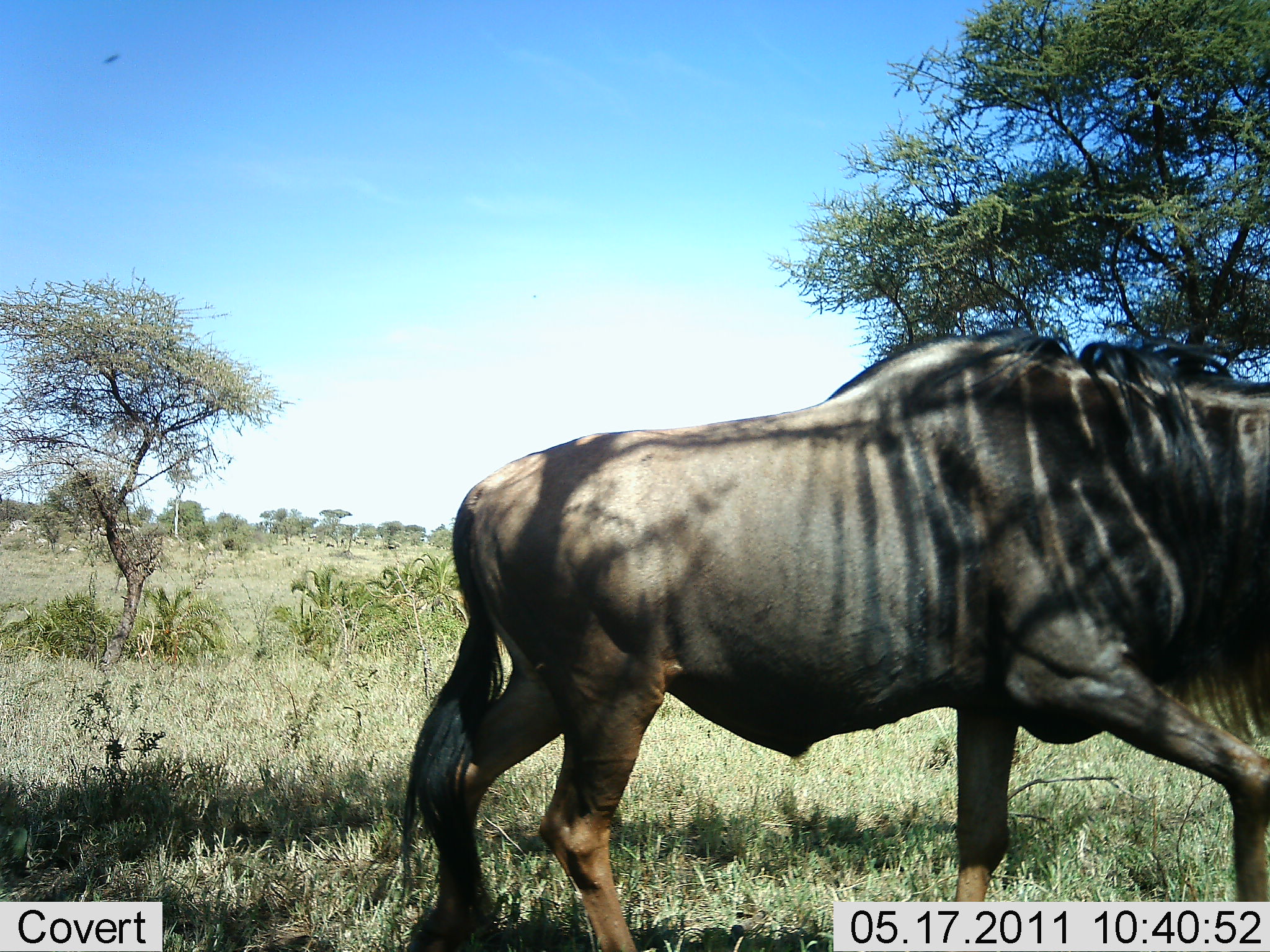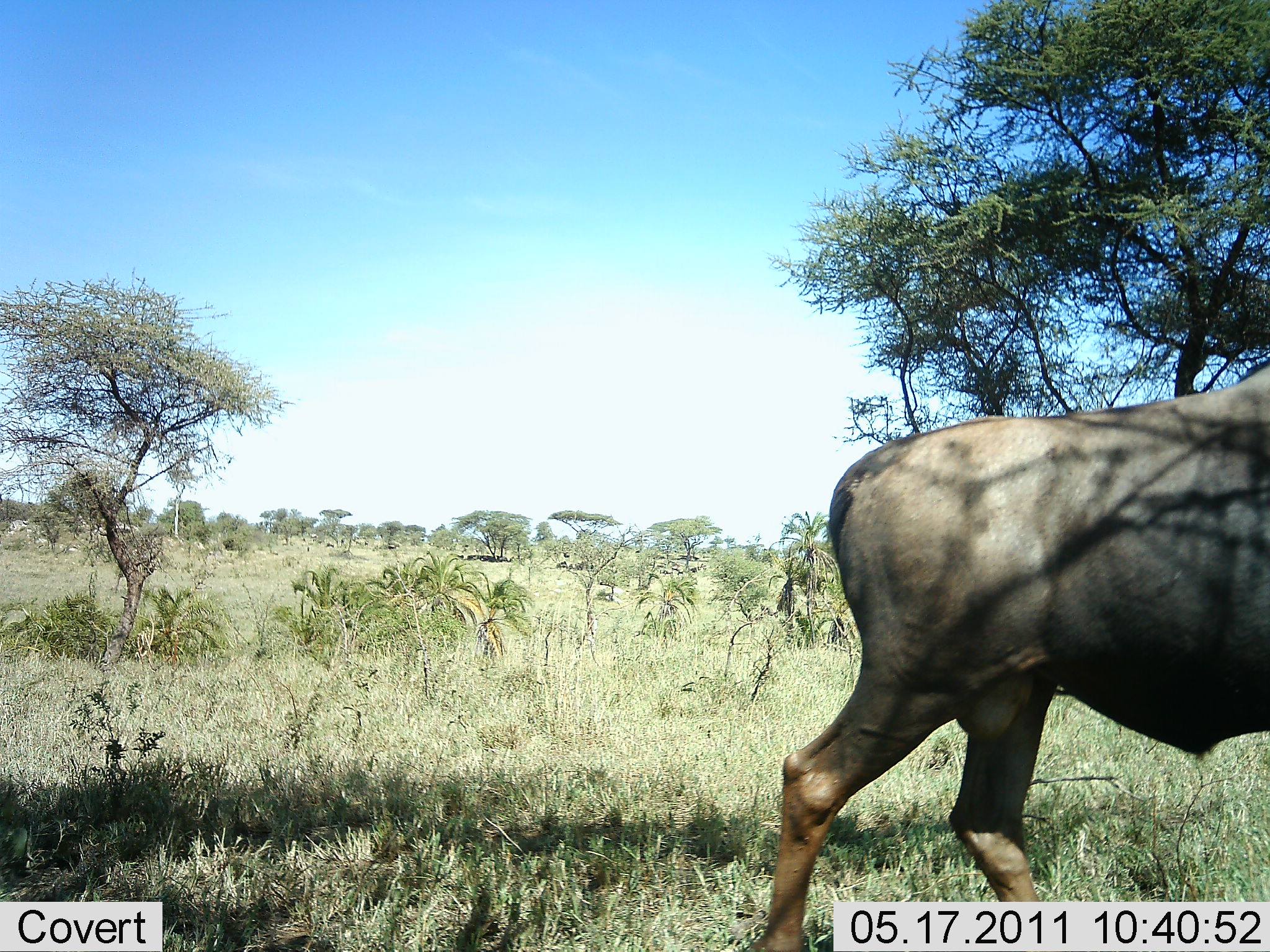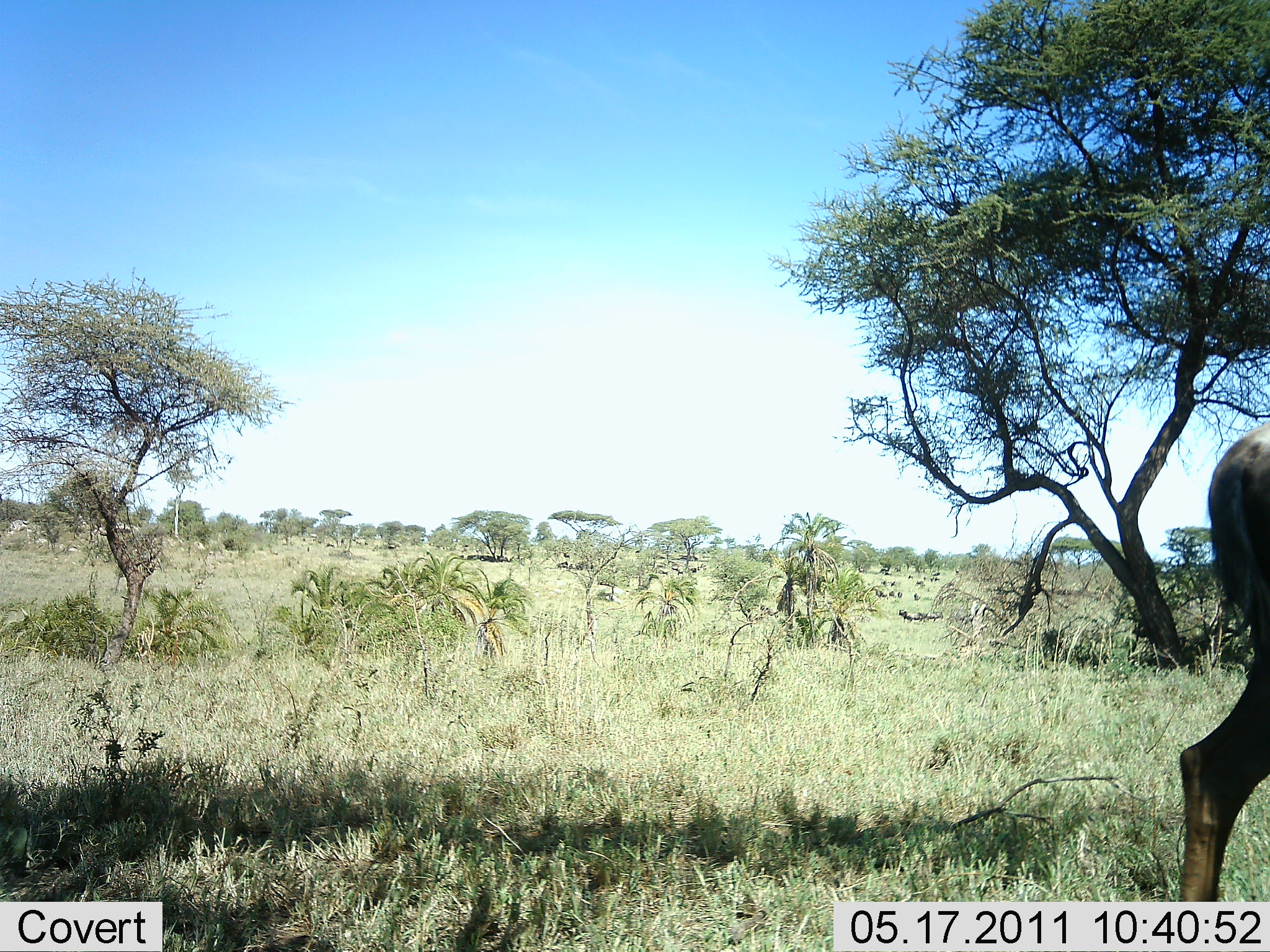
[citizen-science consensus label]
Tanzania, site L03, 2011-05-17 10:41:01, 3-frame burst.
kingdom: Animalia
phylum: Chordata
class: Mammalia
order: Artiodactyla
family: Bovidae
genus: Connochaetes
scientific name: Connochaetes taurinus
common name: blue wildebeest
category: wildebeest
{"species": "wildebeest (blue wildebeest) (Connochaetes taurinus)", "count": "1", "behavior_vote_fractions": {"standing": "0%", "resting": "0%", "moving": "100%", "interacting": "0%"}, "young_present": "0%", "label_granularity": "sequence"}